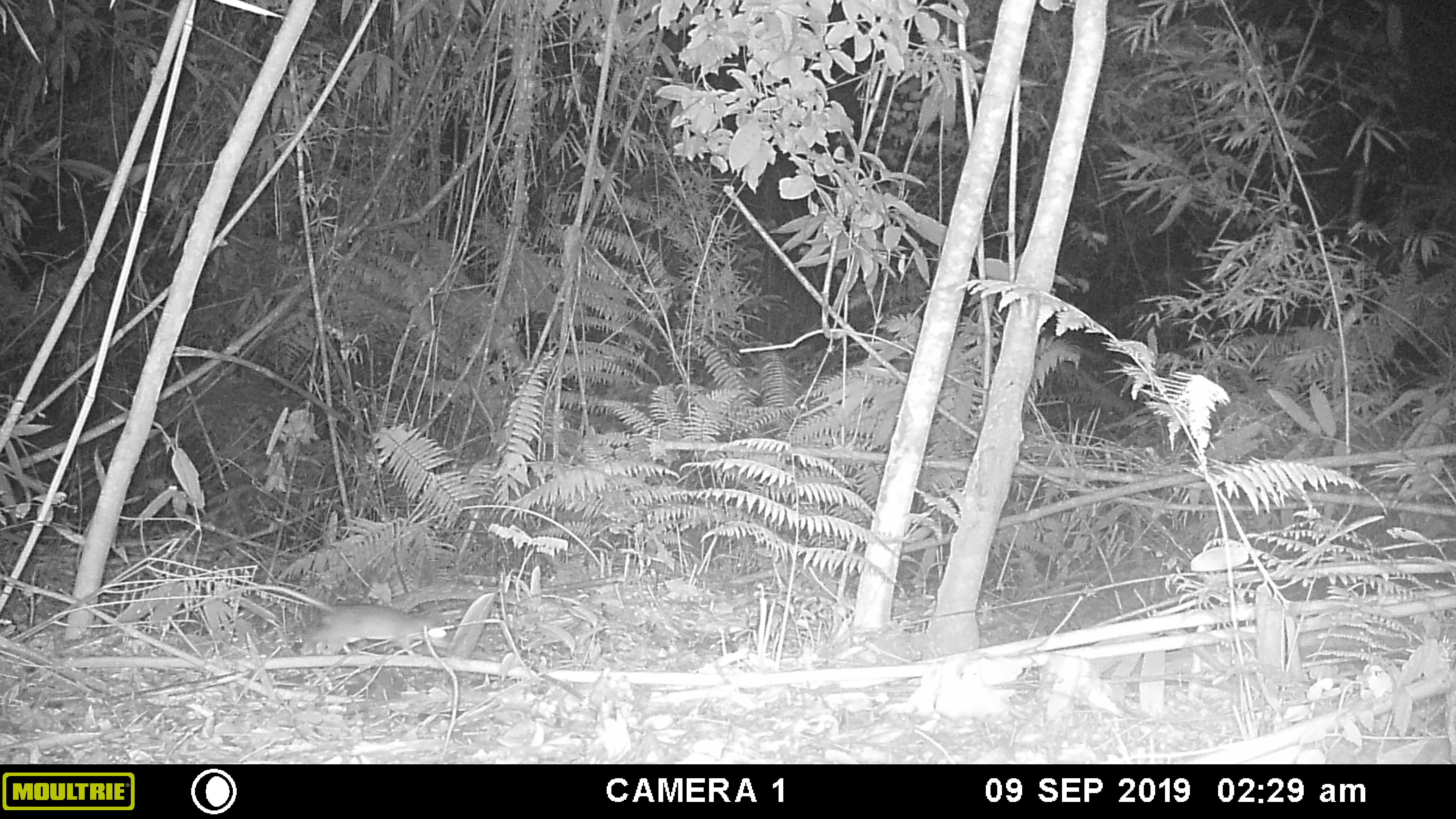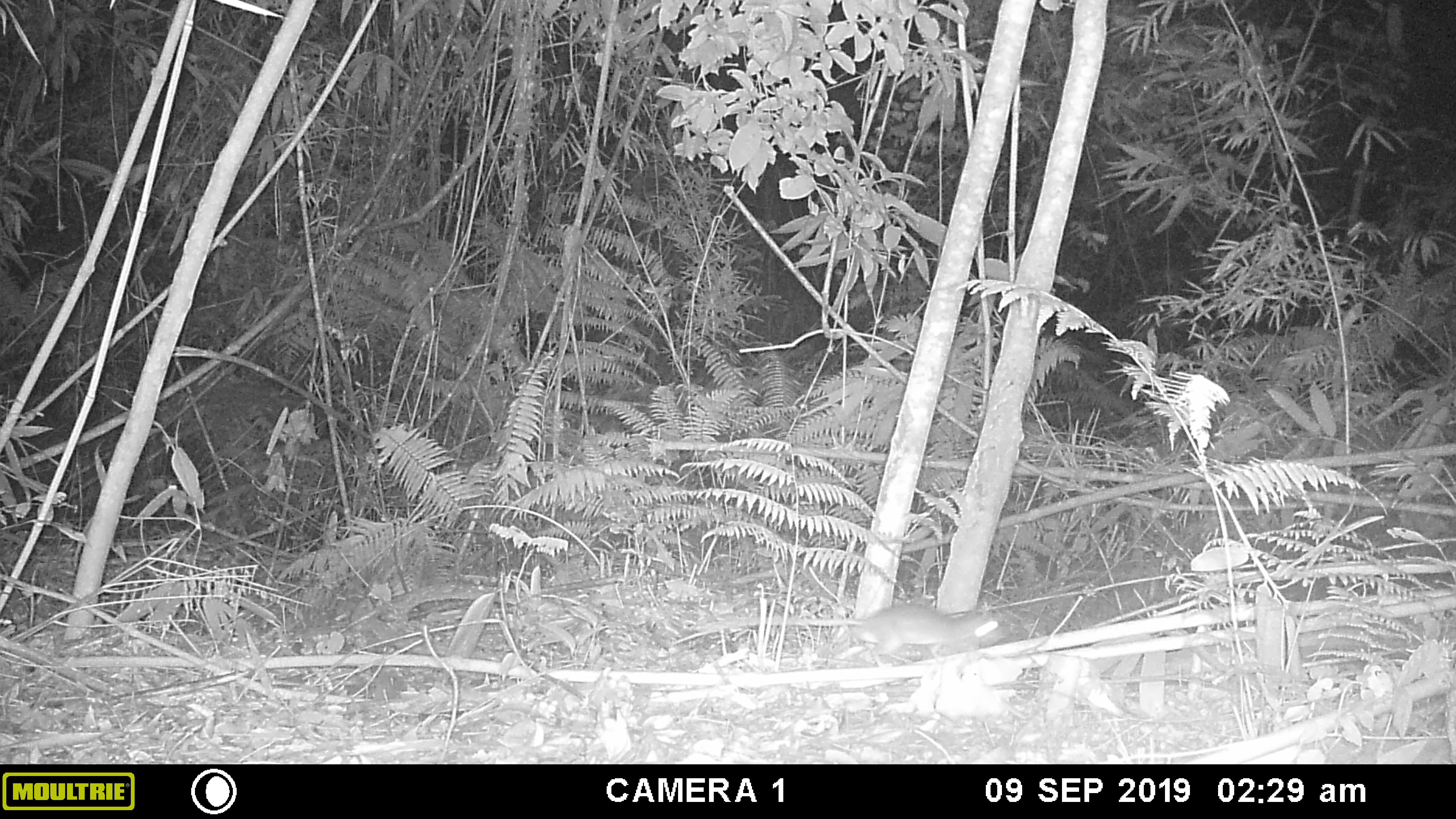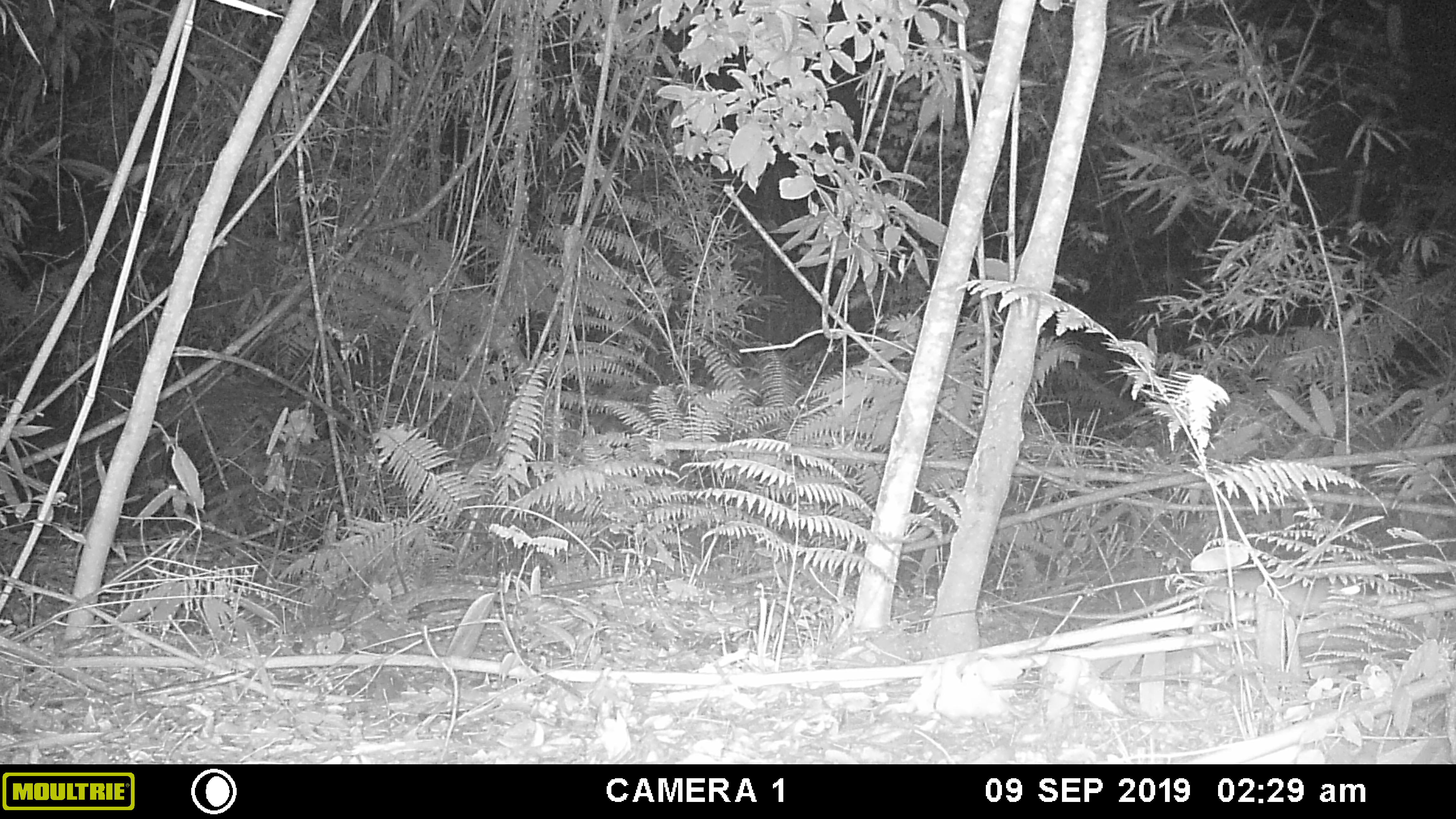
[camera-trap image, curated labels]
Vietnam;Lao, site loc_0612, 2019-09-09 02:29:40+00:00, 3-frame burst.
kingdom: Animalia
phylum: Chordata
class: Mammalia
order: Rodentia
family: Muridae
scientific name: Muridae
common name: old-world mice and rats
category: unidentified murid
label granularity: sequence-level